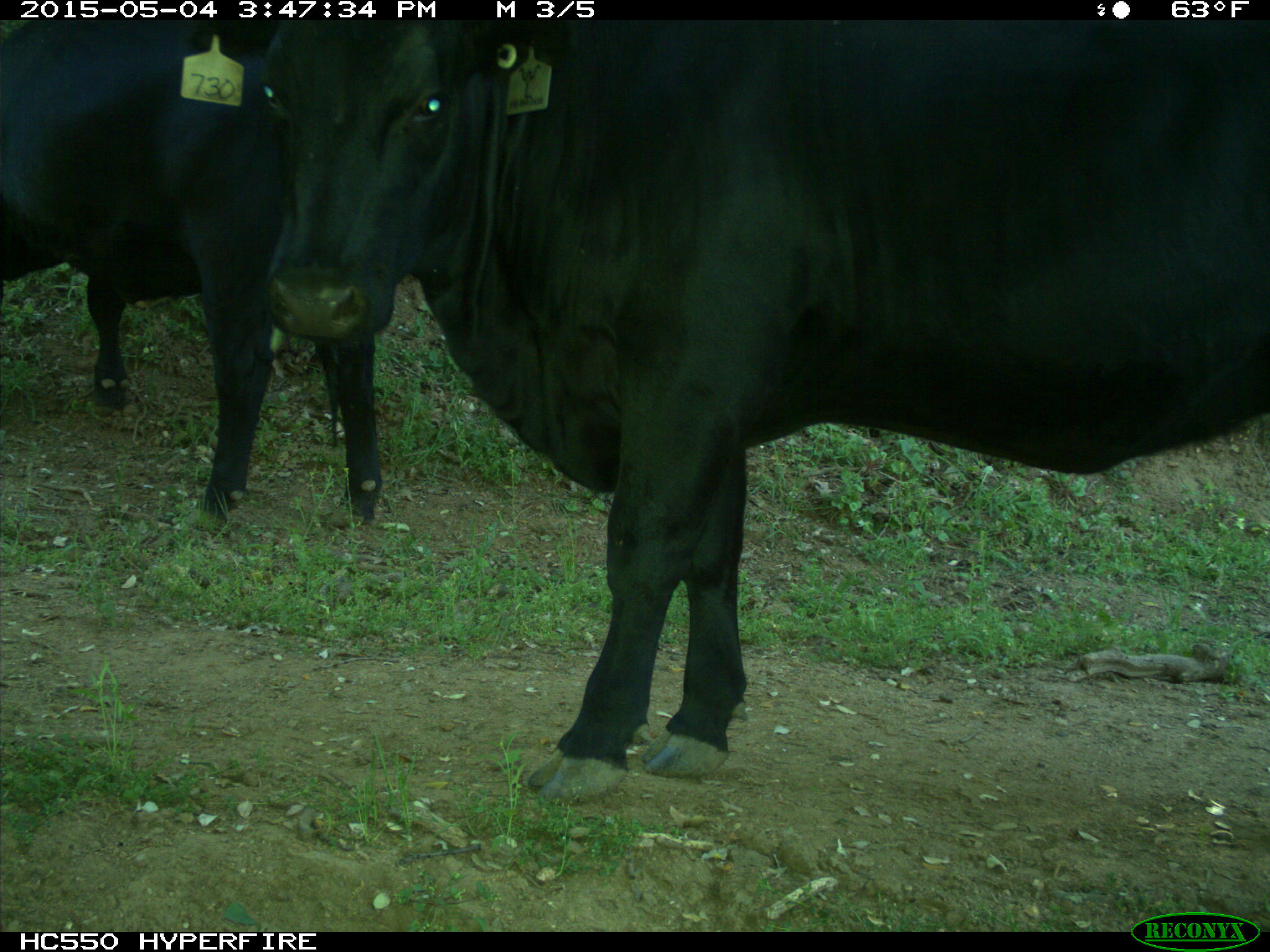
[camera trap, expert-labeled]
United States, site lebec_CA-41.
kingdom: Animalia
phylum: Chordata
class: Mammalia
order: Artiodactyla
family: Bovidae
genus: Bos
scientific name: Bos taurus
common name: domestic cow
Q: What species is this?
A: Bos taurus (domestic cow).